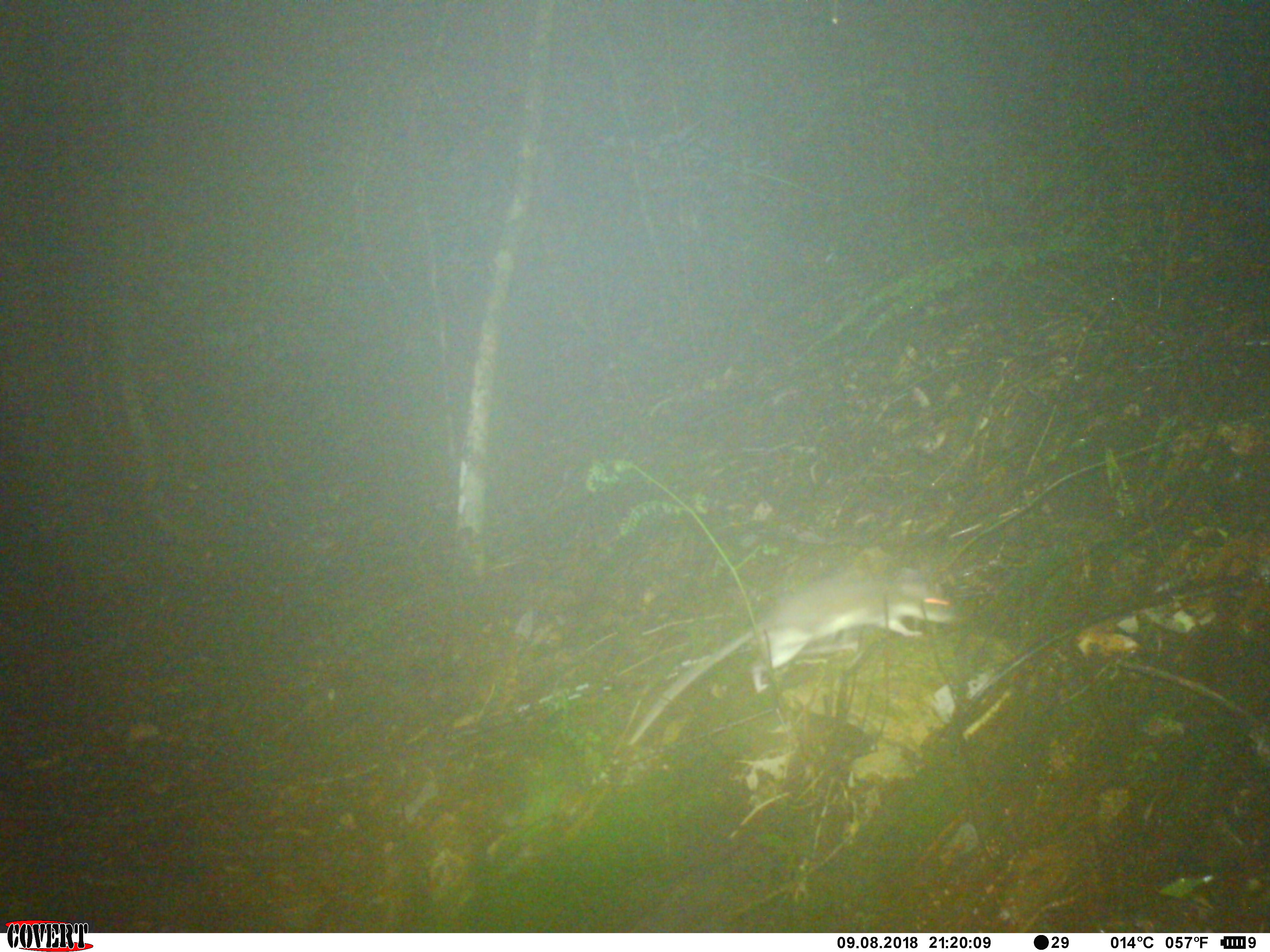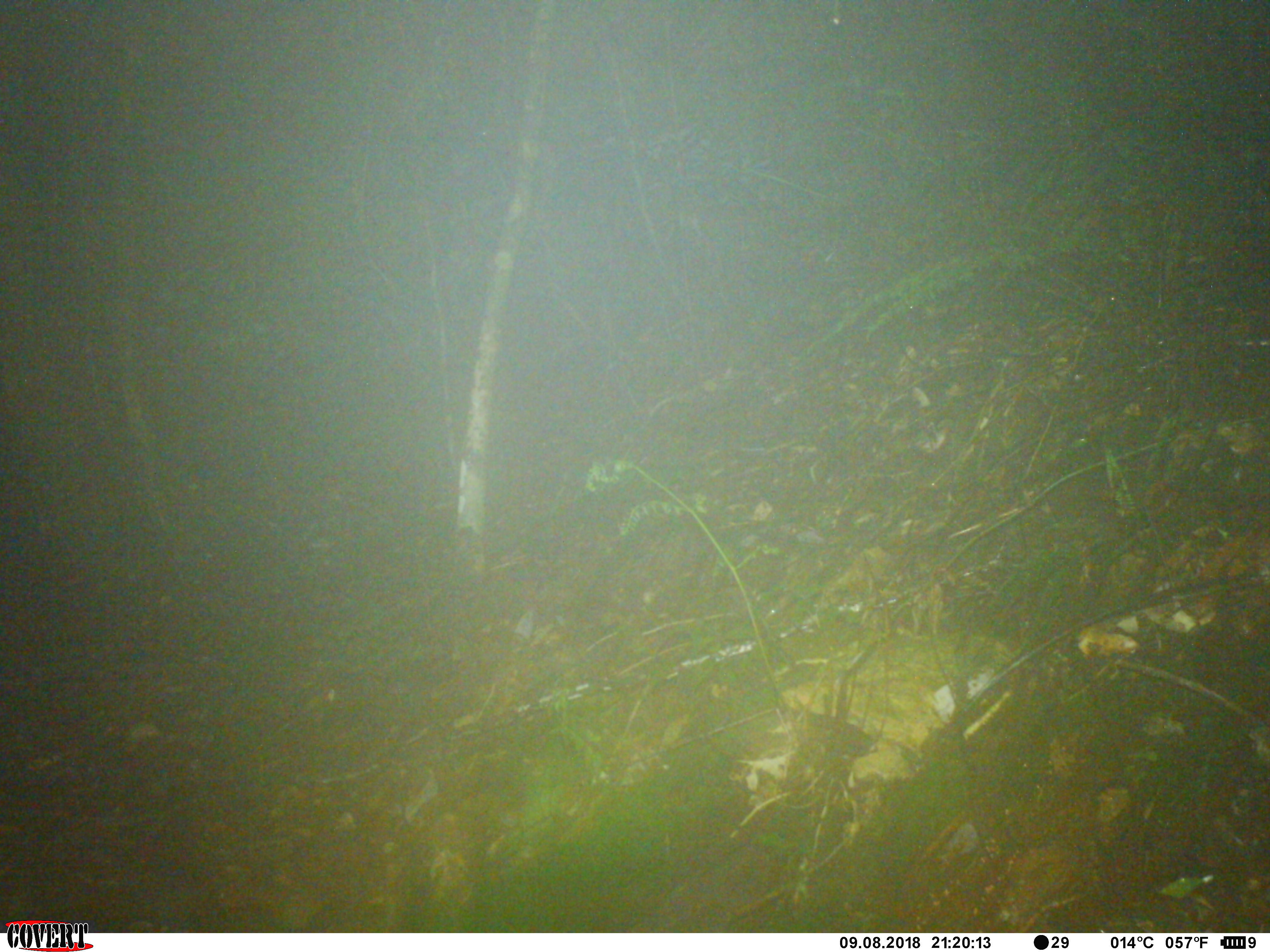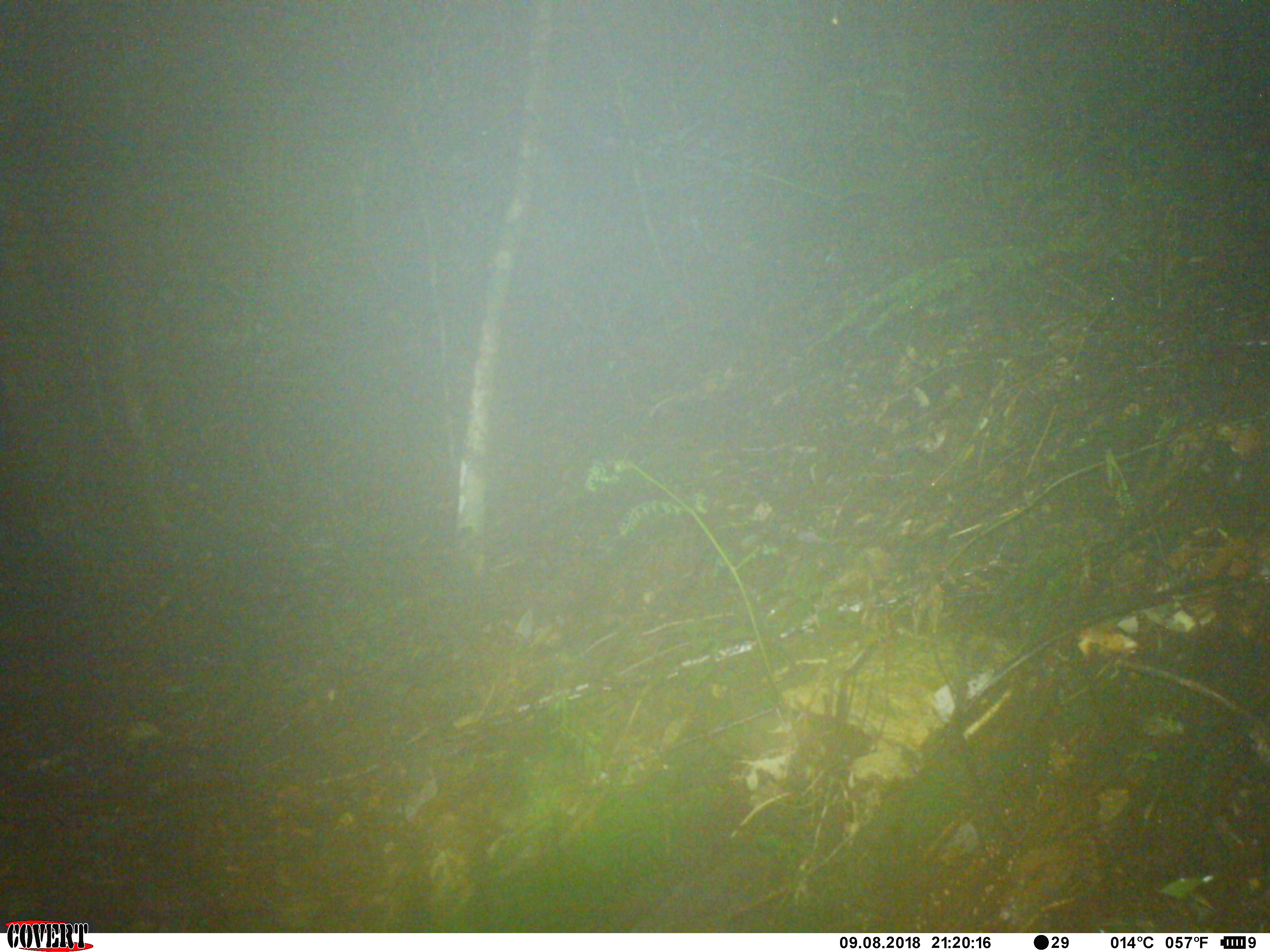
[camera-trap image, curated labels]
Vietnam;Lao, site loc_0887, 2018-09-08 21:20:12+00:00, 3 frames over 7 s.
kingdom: Animalia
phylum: Chordata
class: Mammalia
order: Rodentia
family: Muridae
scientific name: Muridae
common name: old-world mice and rats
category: unidentified murid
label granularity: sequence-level